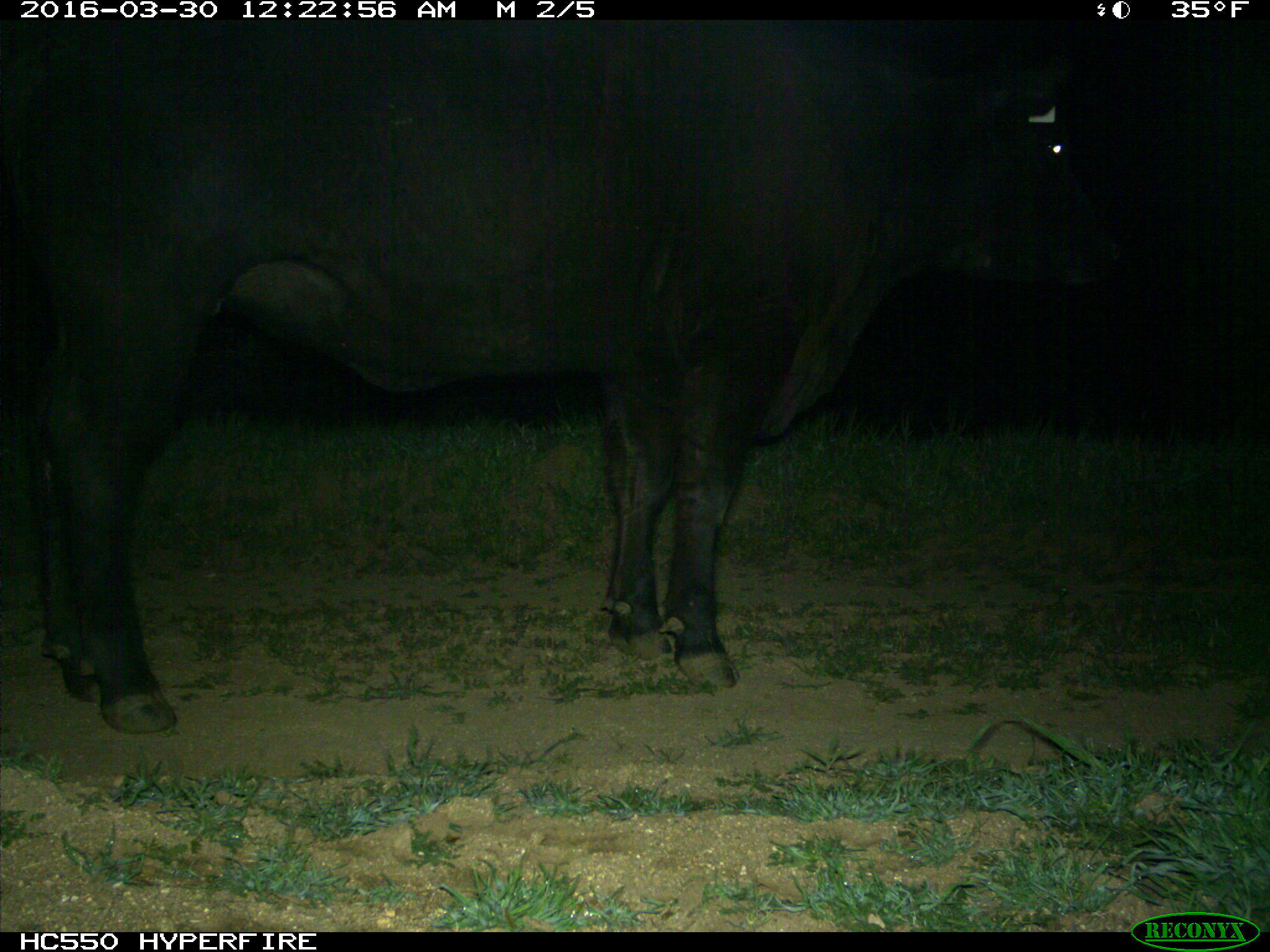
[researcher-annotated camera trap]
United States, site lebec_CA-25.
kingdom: Animalia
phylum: Chordata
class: Mammalia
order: Artiodactyla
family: Bovidae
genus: Bos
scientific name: Bos taurus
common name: domestic cow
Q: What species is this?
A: Bos taurus (domestic cow).